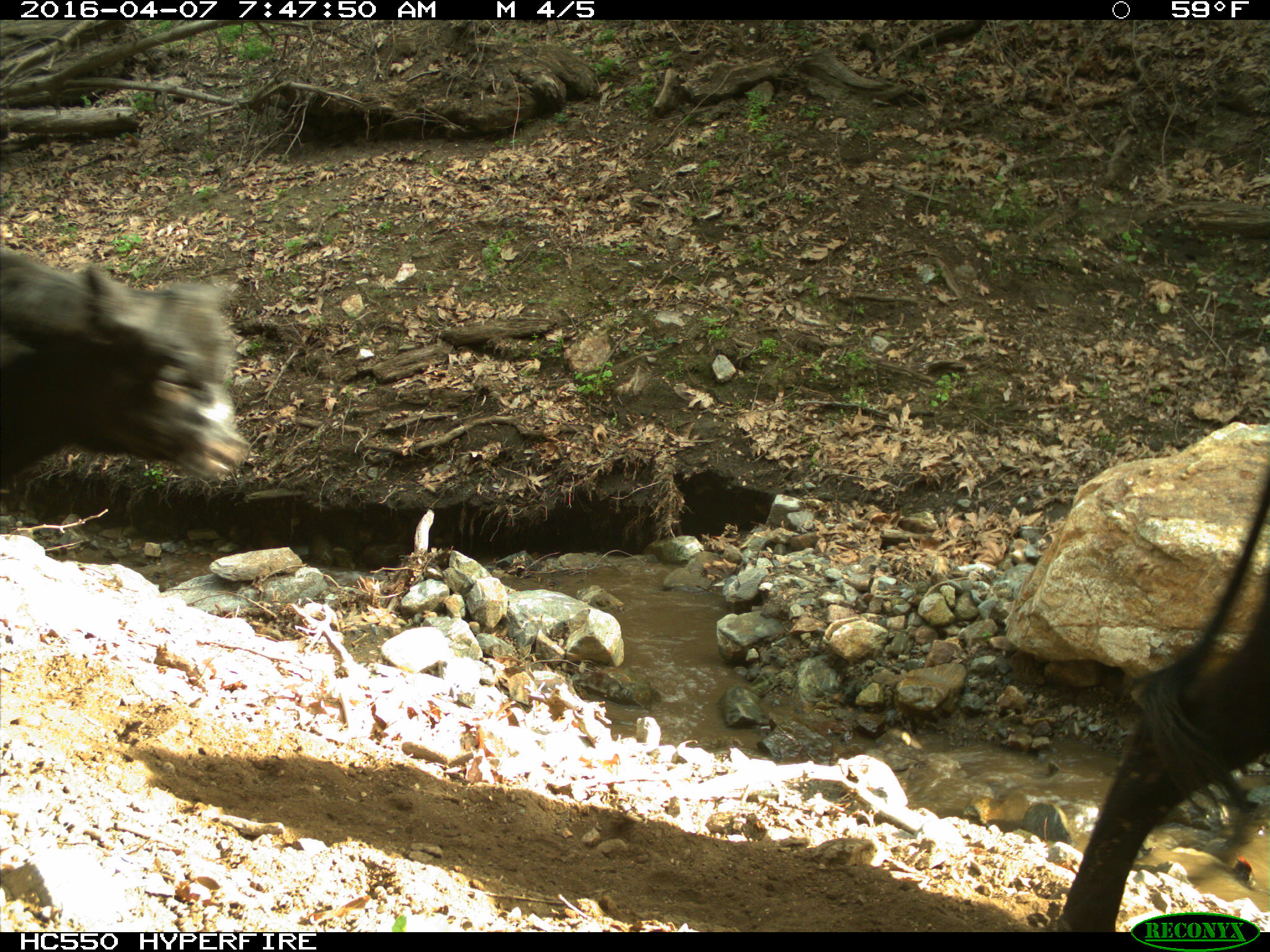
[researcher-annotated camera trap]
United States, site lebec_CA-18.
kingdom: Animalia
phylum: Chordata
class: Mammalia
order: Artiodactyla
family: Bovidae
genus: Bos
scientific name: Bos taurus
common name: domestic cow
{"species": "Bos taurus (domestic cow)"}